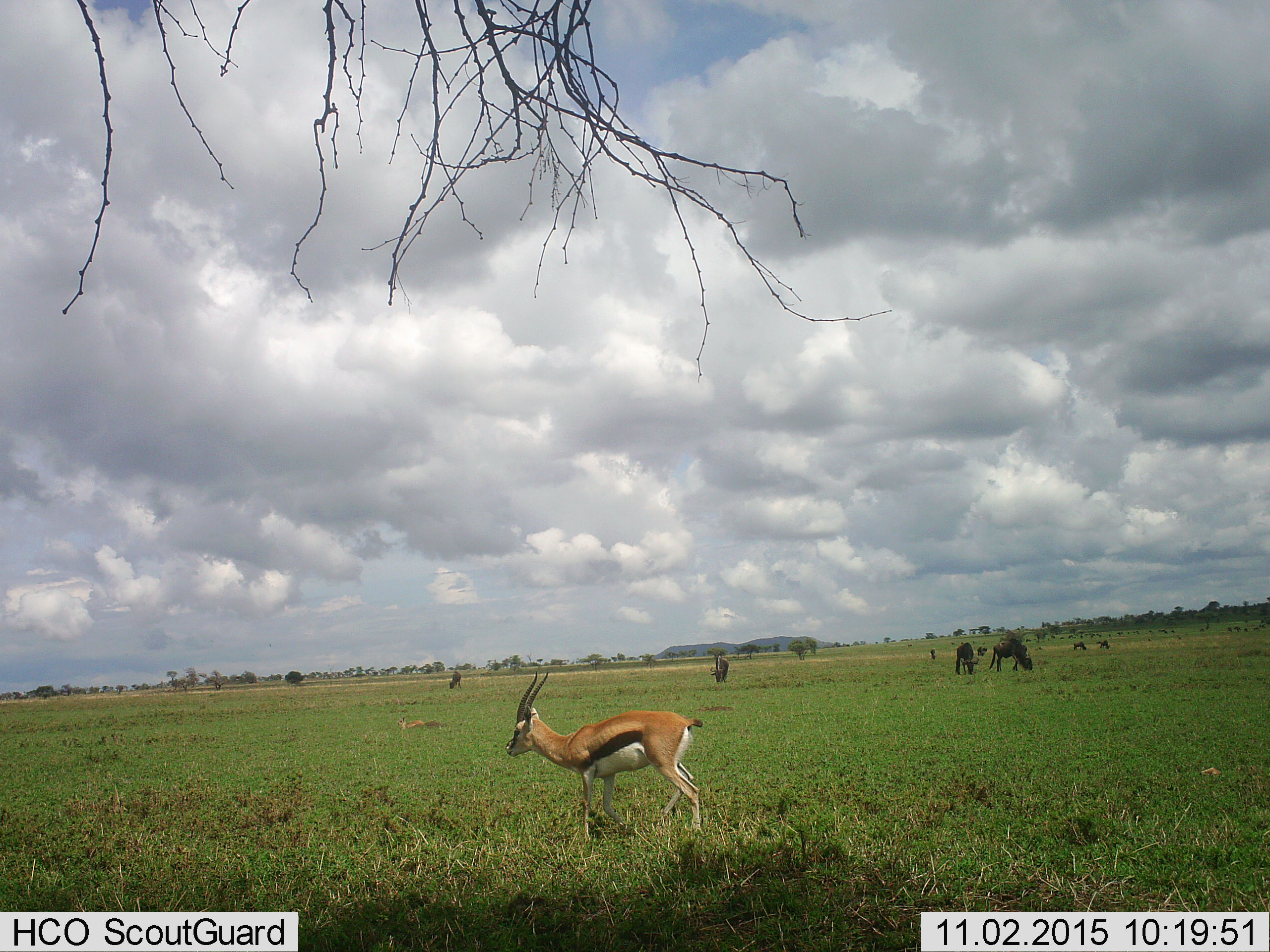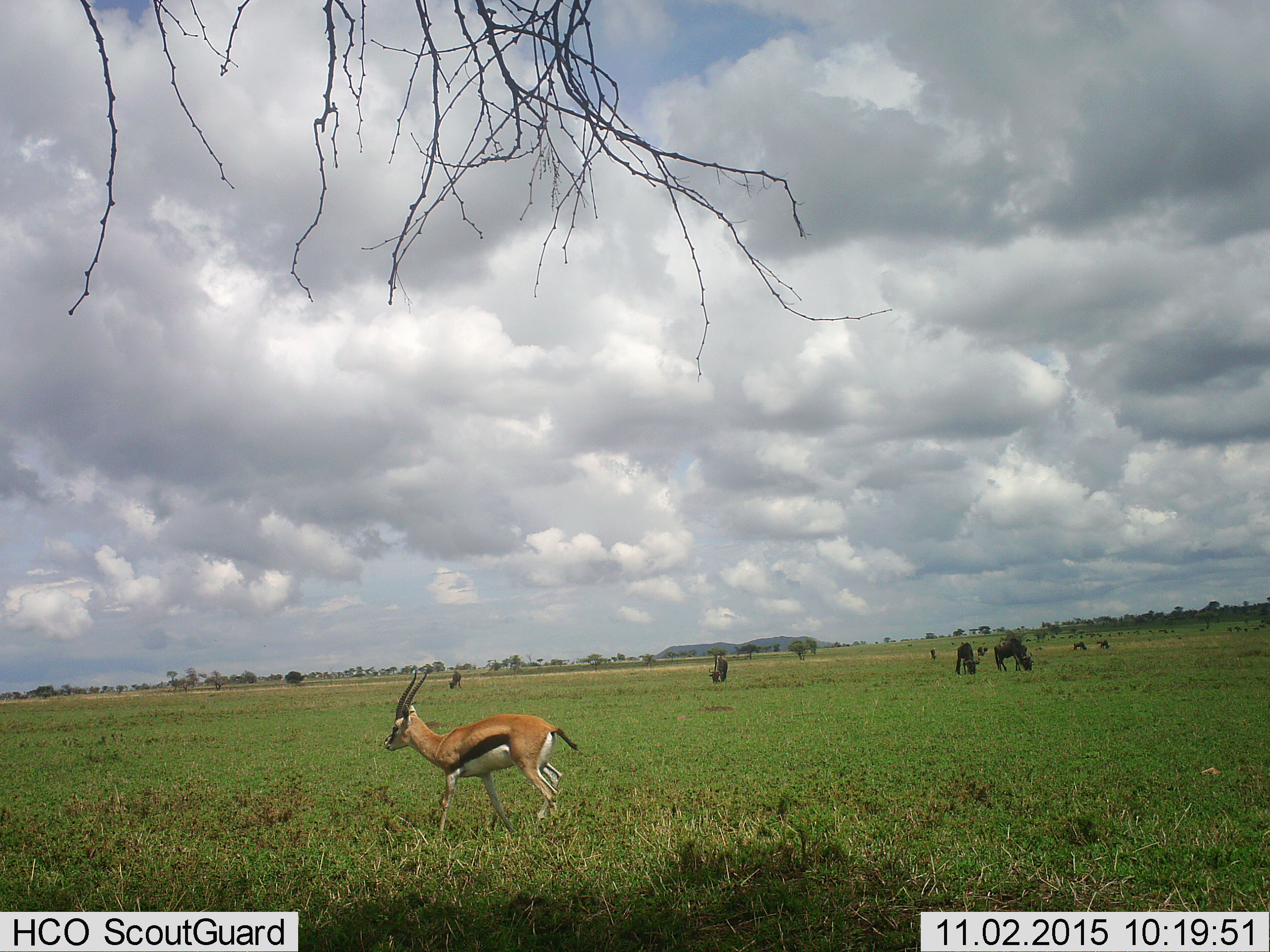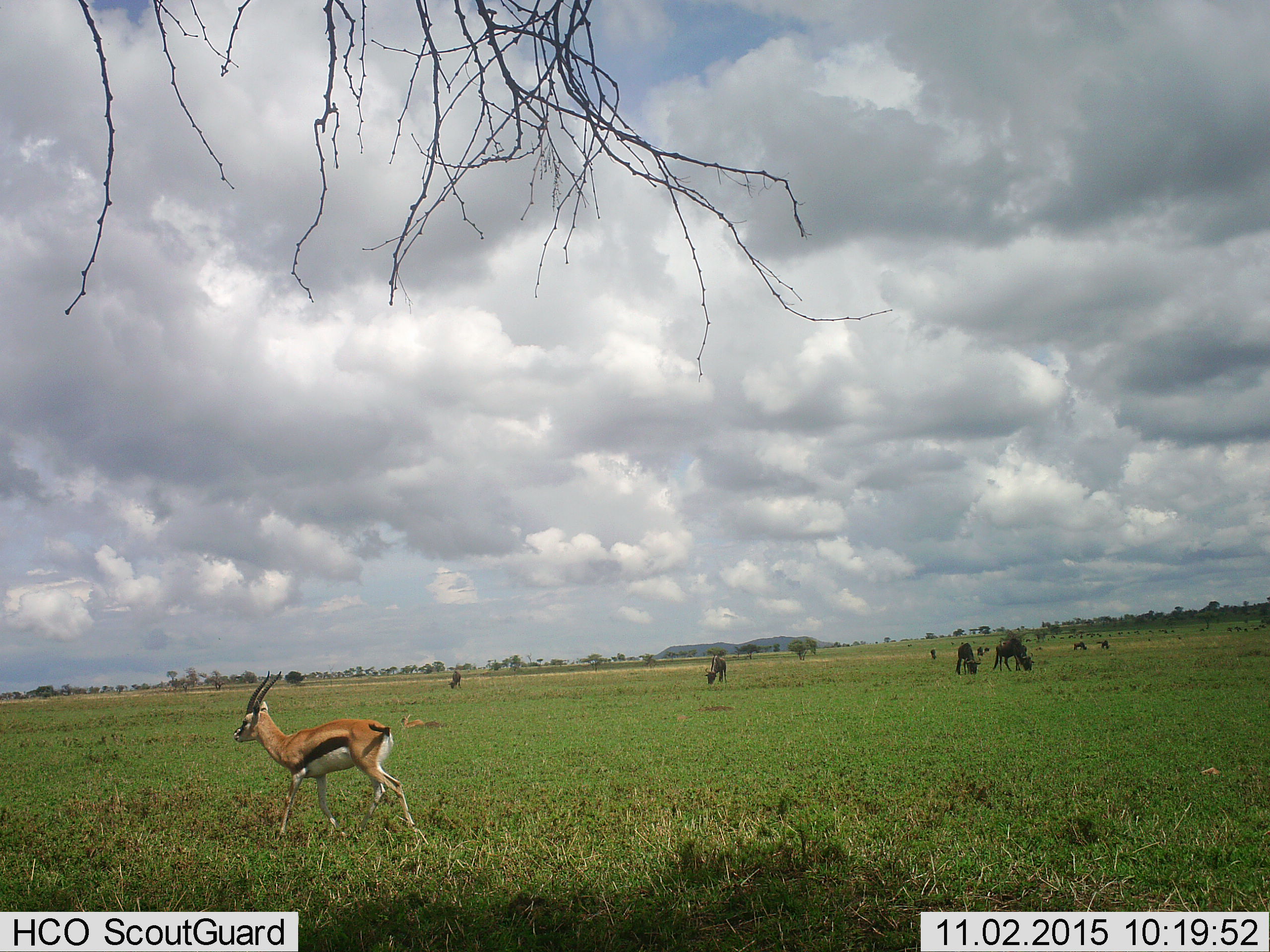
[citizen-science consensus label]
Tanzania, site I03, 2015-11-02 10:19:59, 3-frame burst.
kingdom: Animalia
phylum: Chordata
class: Mammalia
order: Artiodactyla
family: Bovidae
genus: Eudorcas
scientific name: Eudorcas thomsonii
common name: thomson's gazelle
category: gazellethomsons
Gazellethomsons (thomson's gazelle) (Eudorcas thomsonii), count 2. Behavior (volunteer vote fractions): standing 30%, resting 80%, moving 70%, interacting 0%. Young present (vote fraction): 20%. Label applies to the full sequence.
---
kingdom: Animalia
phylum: Chordata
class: Mammalia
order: Artiodactyla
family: Bovidae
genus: Connochaetes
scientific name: Connochaetes taurinus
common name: blue wildebeest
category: wildebeest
Wildebeest (blue wildebeest) (Connochaetes taurinus), count 10. Behavior (volunteer vote fractions): standing 33%, resting 22%, moving 22%, interacting 0%. Young present (vote fraction): 0%. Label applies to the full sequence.